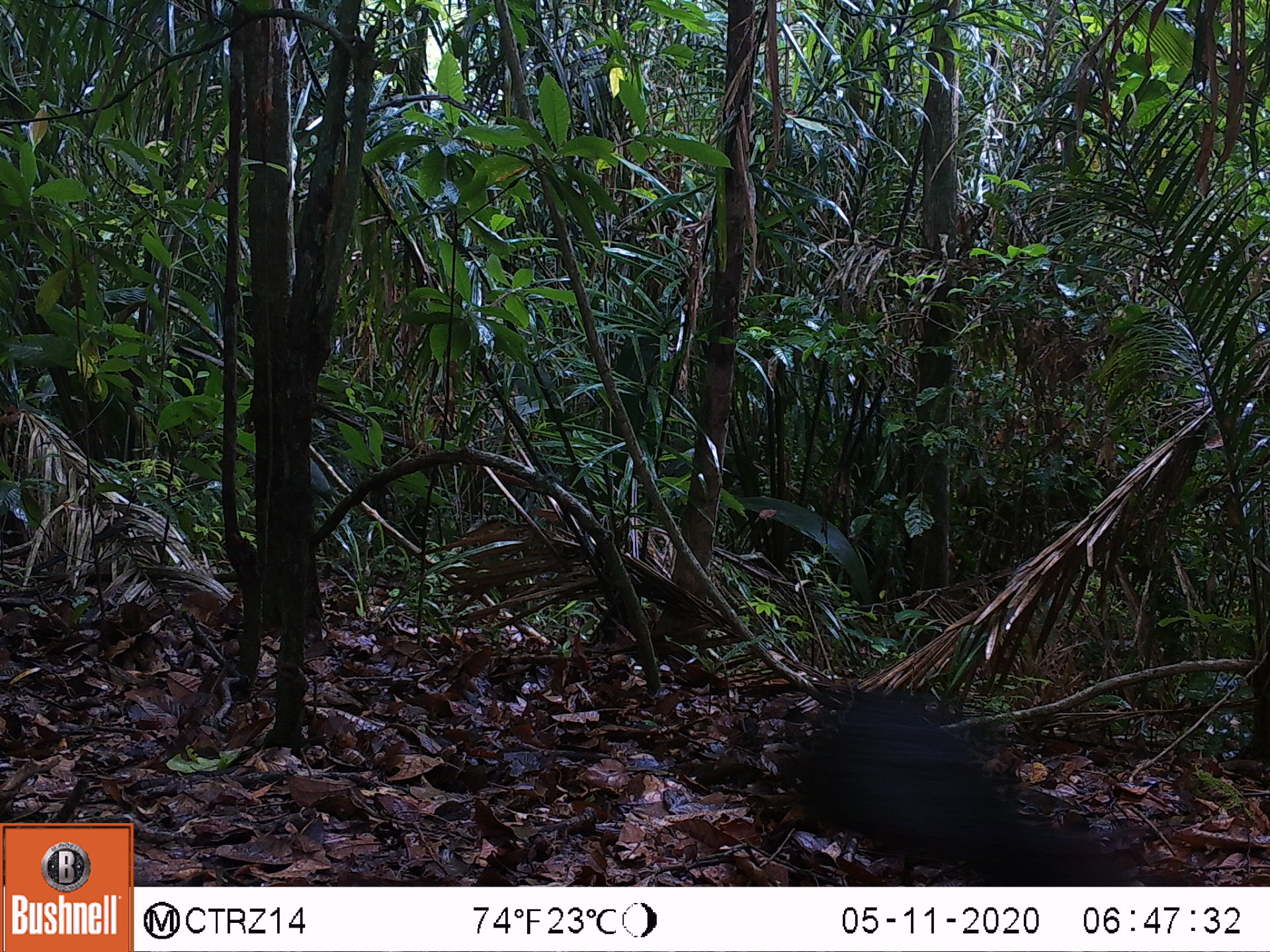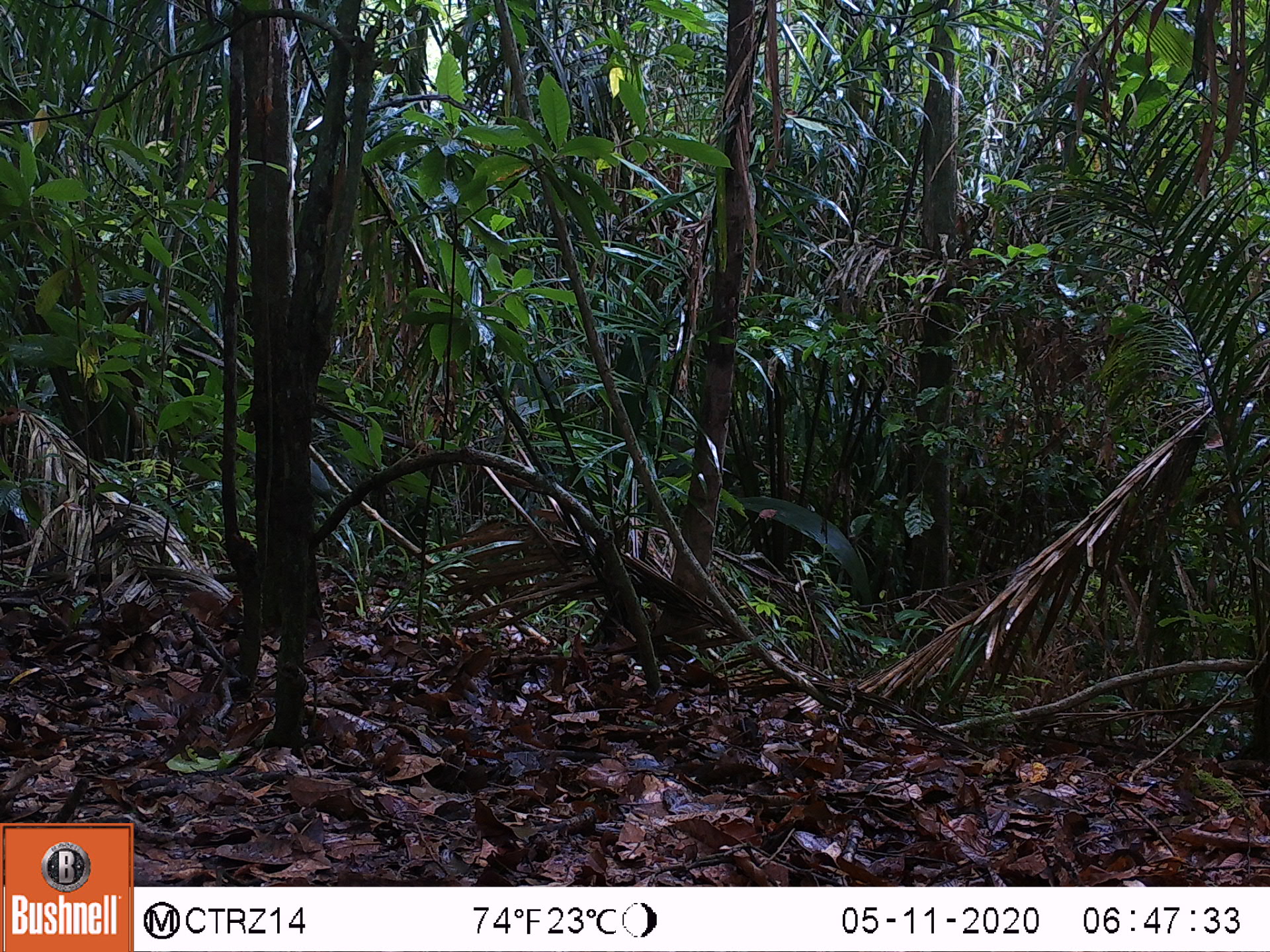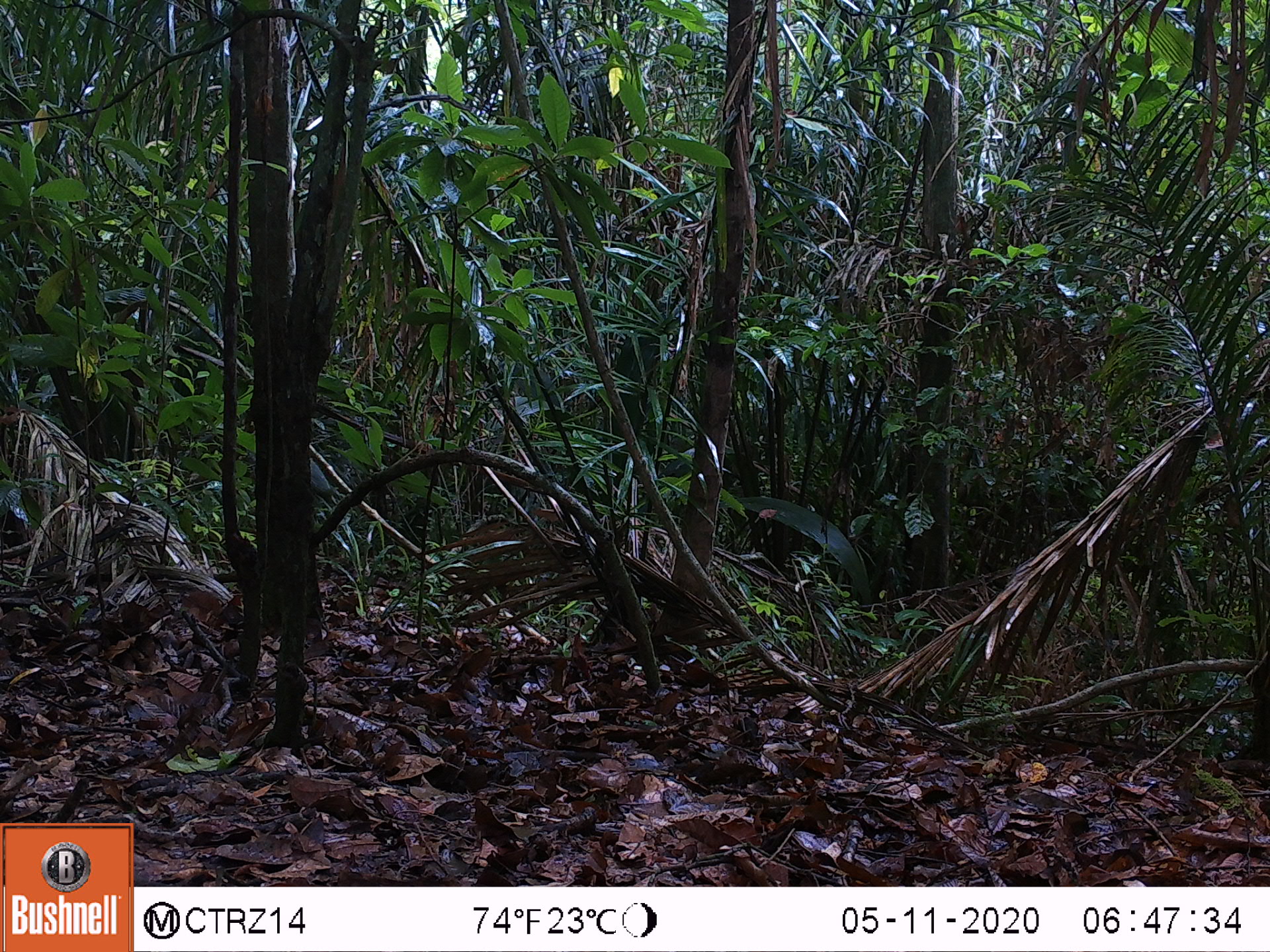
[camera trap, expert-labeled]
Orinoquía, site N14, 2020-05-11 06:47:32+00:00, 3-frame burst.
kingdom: Animalia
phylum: Chordata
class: Mammalia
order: Rodentia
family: Dasyproctidae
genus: Dasyprocta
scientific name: Dasyprocta fuliginosa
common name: black agouti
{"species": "black agouti (Dasyprocta fuliginosa)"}